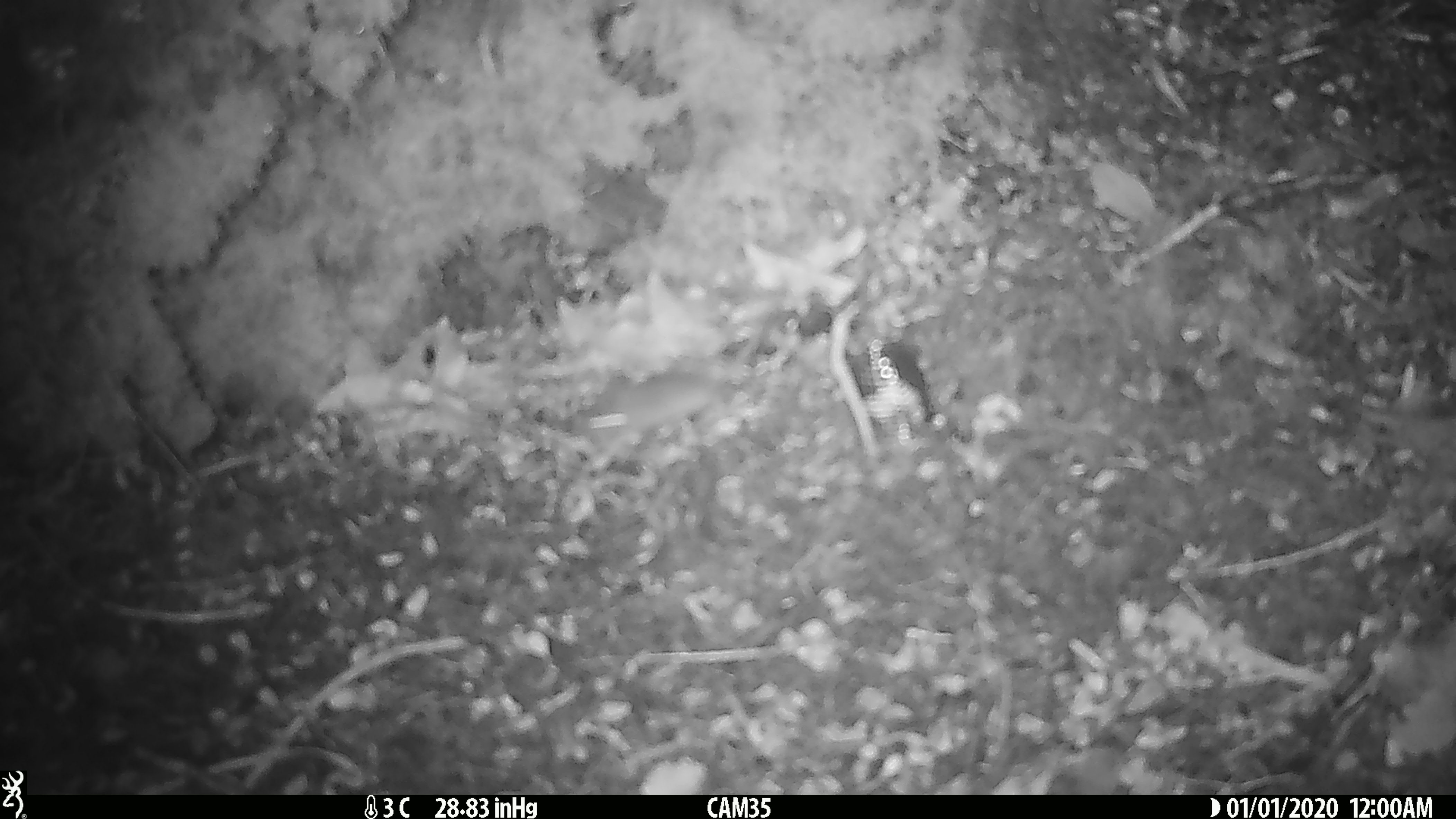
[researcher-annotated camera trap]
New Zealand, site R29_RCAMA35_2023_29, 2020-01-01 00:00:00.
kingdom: Animalia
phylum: Chordata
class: Mammalia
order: Rodentia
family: Muridae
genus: Mus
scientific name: Mus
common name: mouse